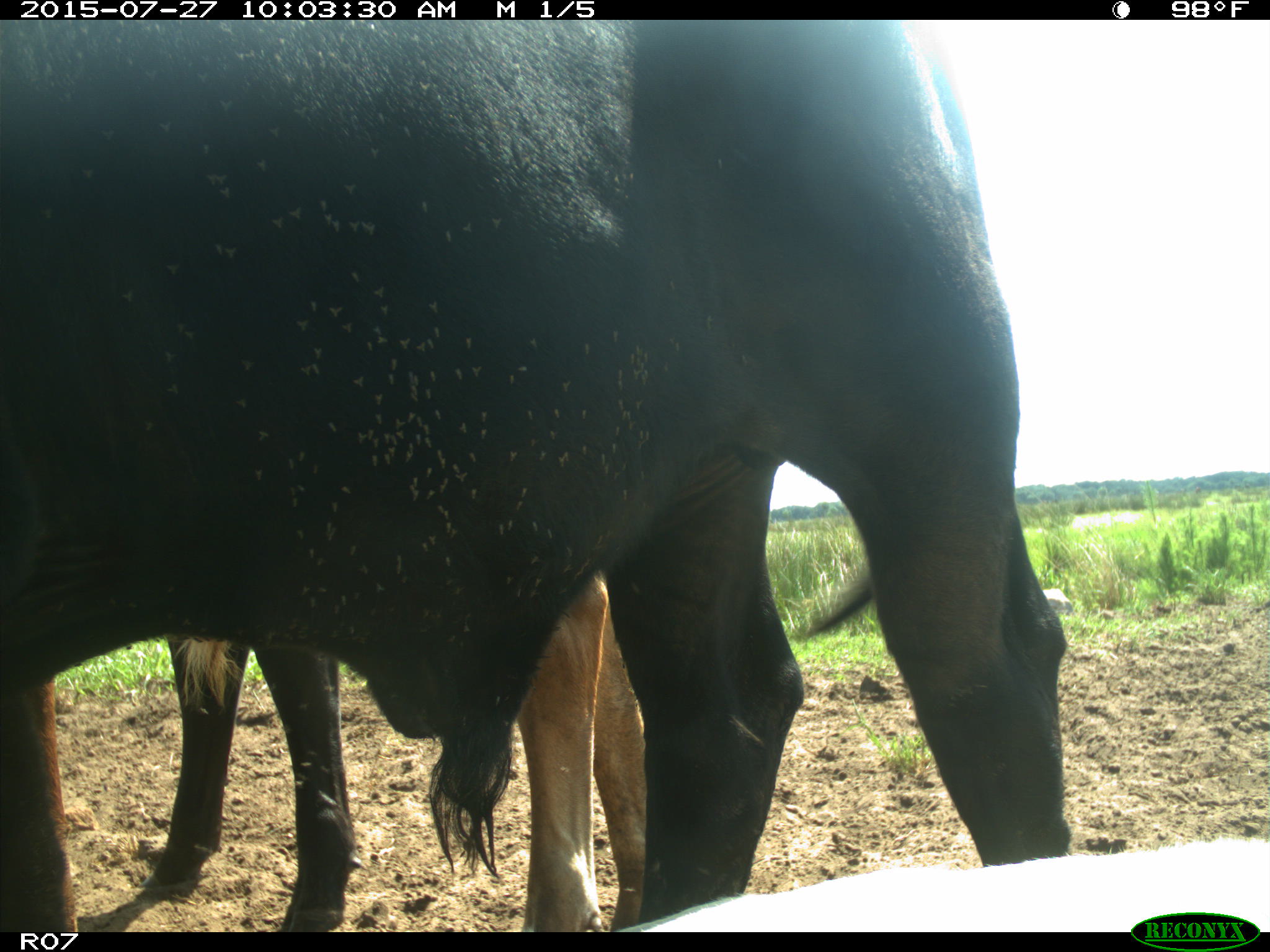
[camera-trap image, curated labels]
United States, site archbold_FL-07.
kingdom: Animalia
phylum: Chordata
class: Mammalia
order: Artiodactyla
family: Bovidae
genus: Bos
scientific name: Bos taurus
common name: domestic cow